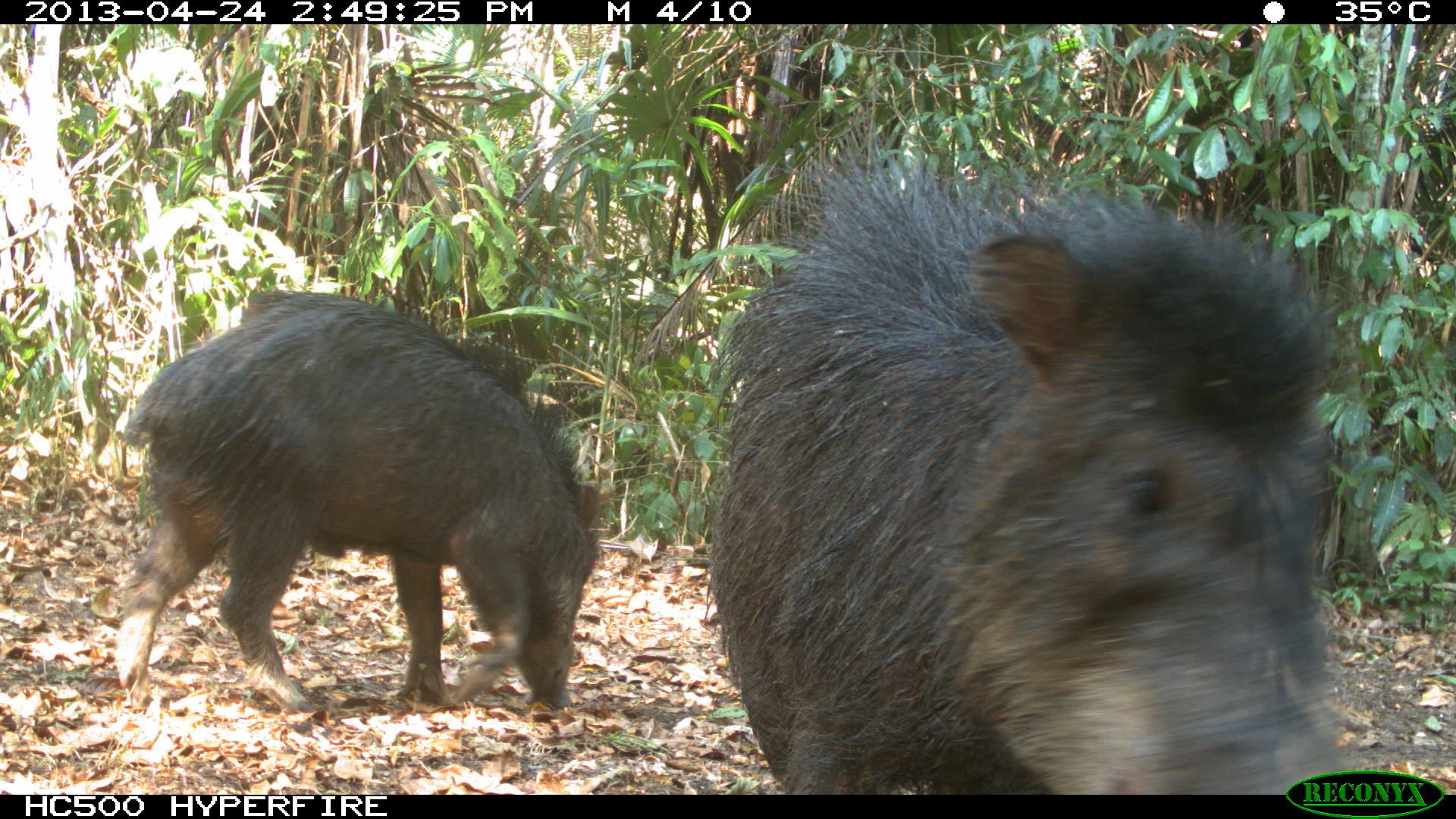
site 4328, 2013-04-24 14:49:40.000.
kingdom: Animalia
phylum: Chordata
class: Mammalia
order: Artiodactyla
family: Tayassuidae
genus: Tayassu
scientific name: Tayassu pecari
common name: white-lipped peccary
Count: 10.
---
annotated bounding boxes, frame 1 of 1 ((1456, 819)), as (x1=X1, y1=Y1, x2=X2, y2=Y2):
tayassu pecari: (x1=708, y1=120, x2=1359, y2=794); (x1=110, y1=287, x2=606, y2=718)